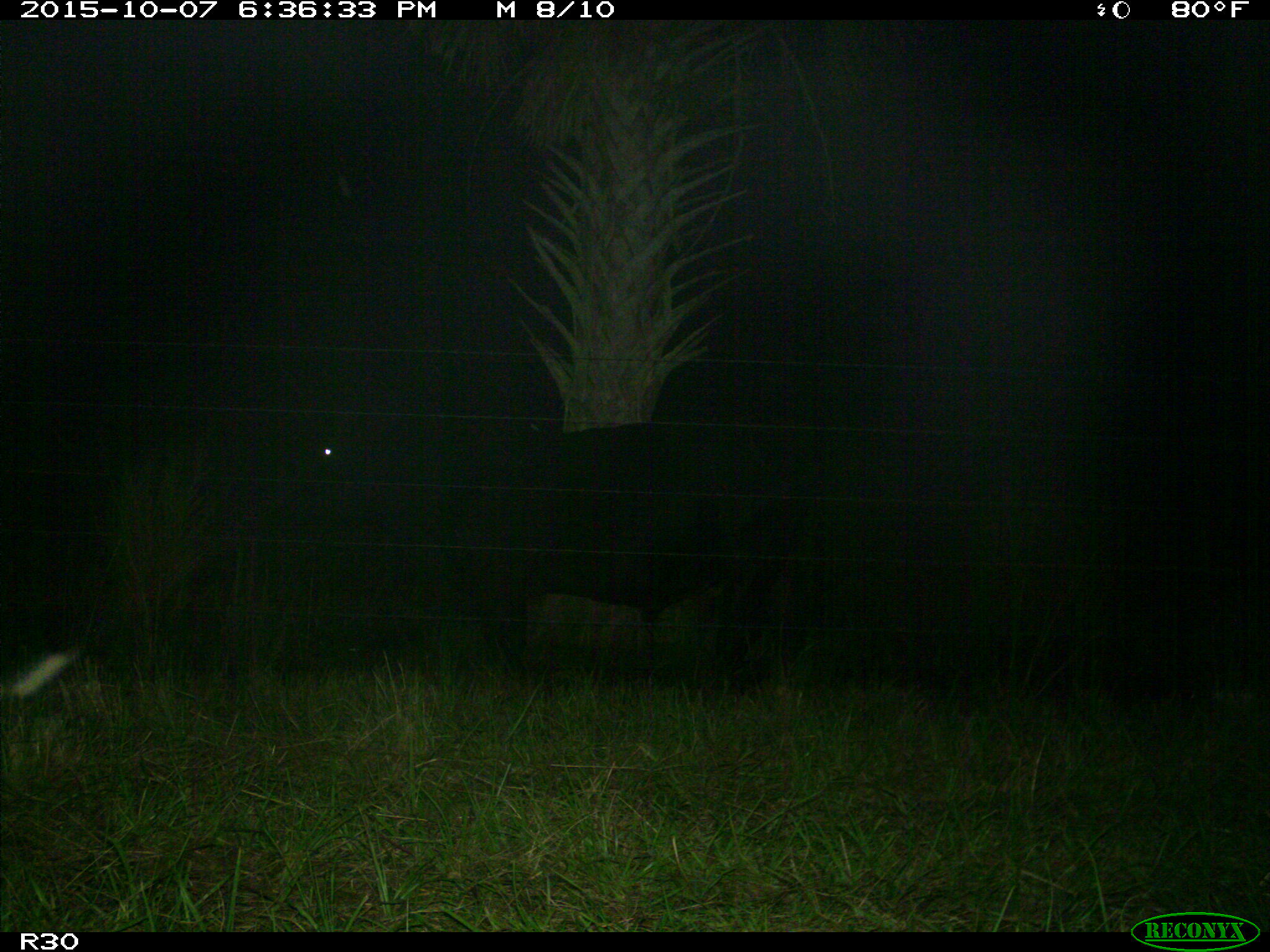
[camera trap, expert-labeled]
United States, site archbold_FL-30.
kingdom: Animalia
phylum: Chordata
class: Mammalia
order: Artiodactyla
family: Bovidae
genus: Bos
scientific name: Bos taurus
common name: domestic cow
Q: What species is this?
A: Bos taurus (domestic cow).